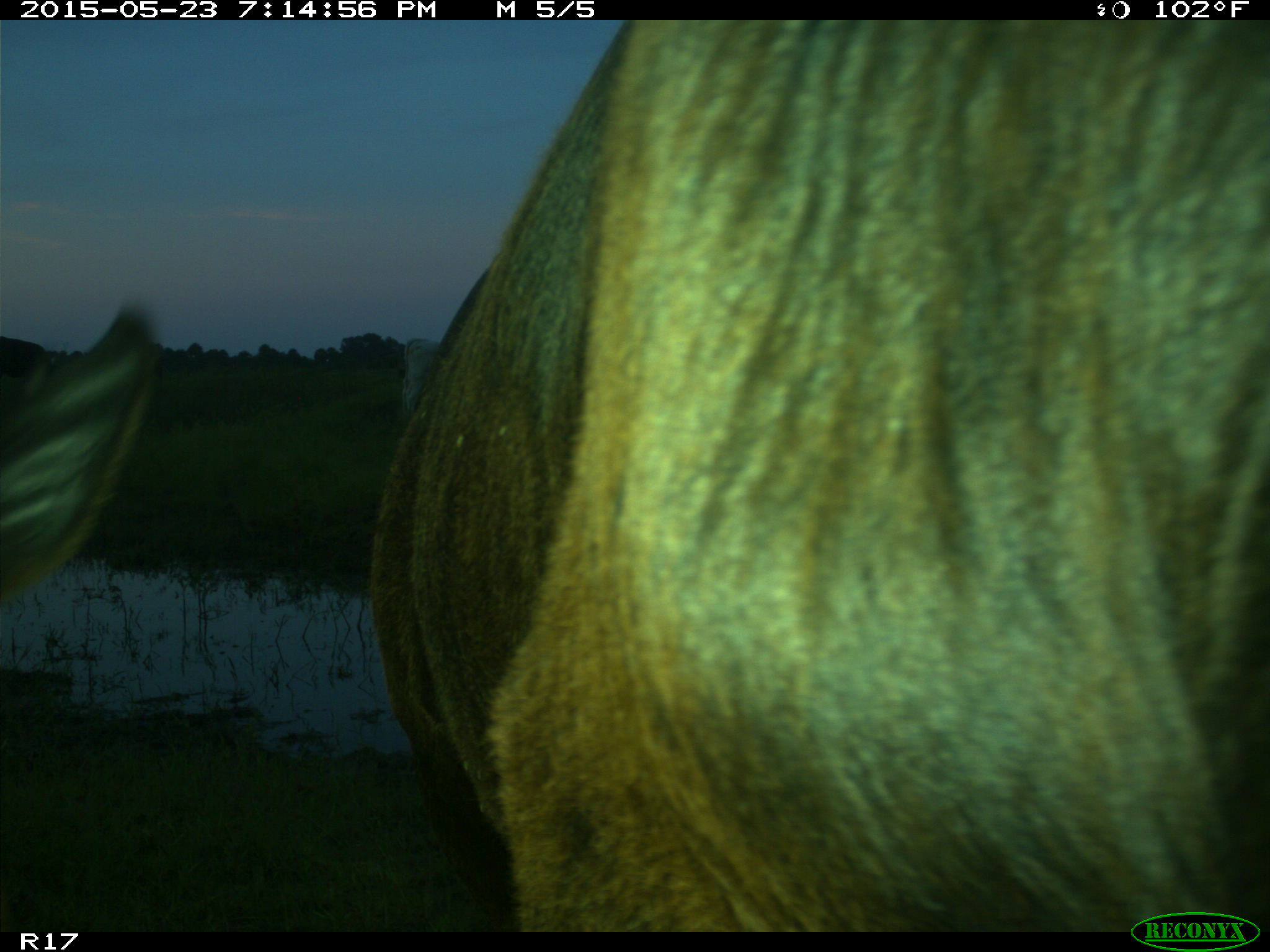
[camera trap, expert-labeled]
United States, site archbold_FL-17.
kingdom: Animalia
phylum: Chordata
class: Mammalia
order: Artiodactyla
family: Bovidae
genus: Bos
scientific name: Bos taurus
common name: domestic cow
Bos taurus (domestic cow).